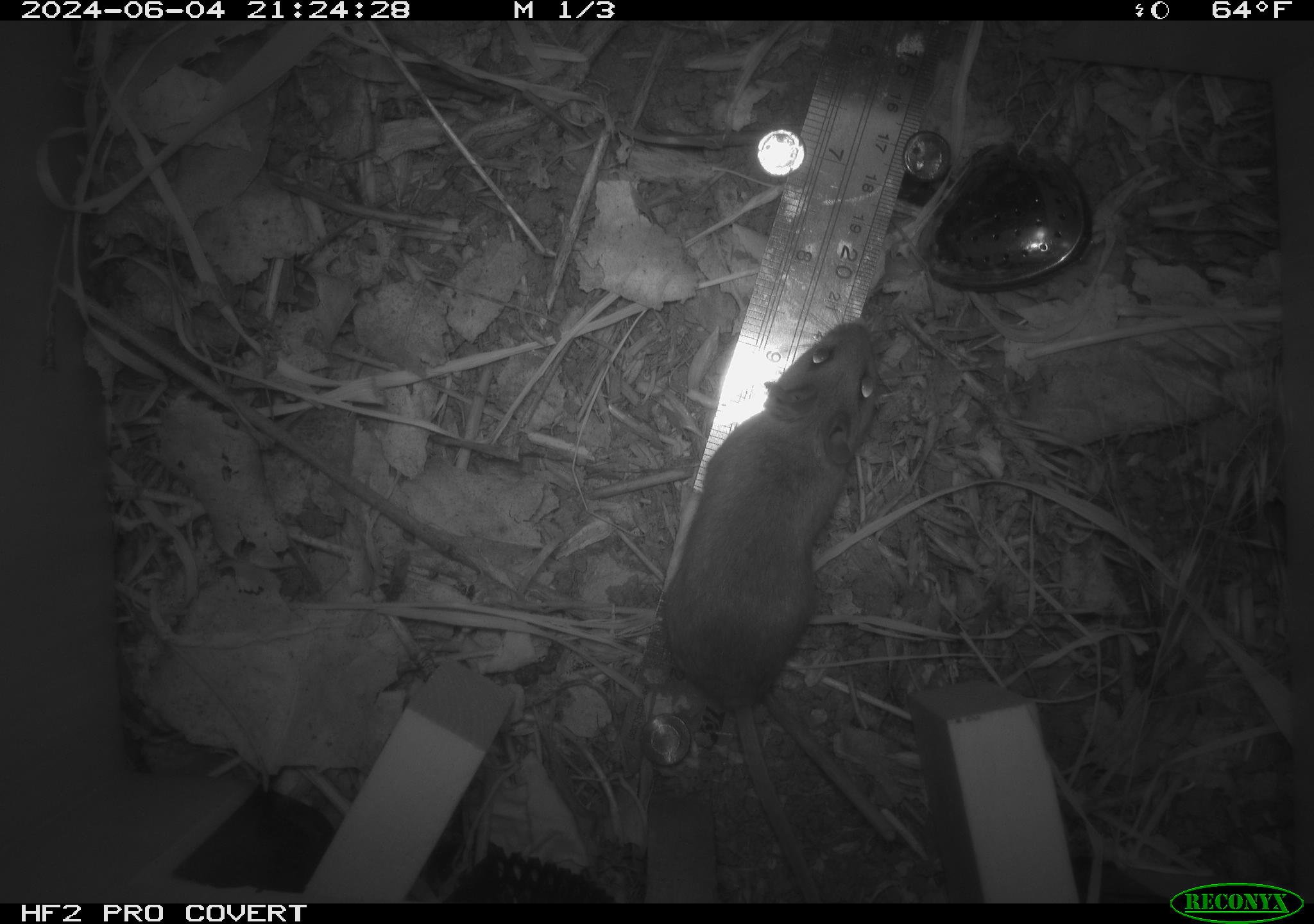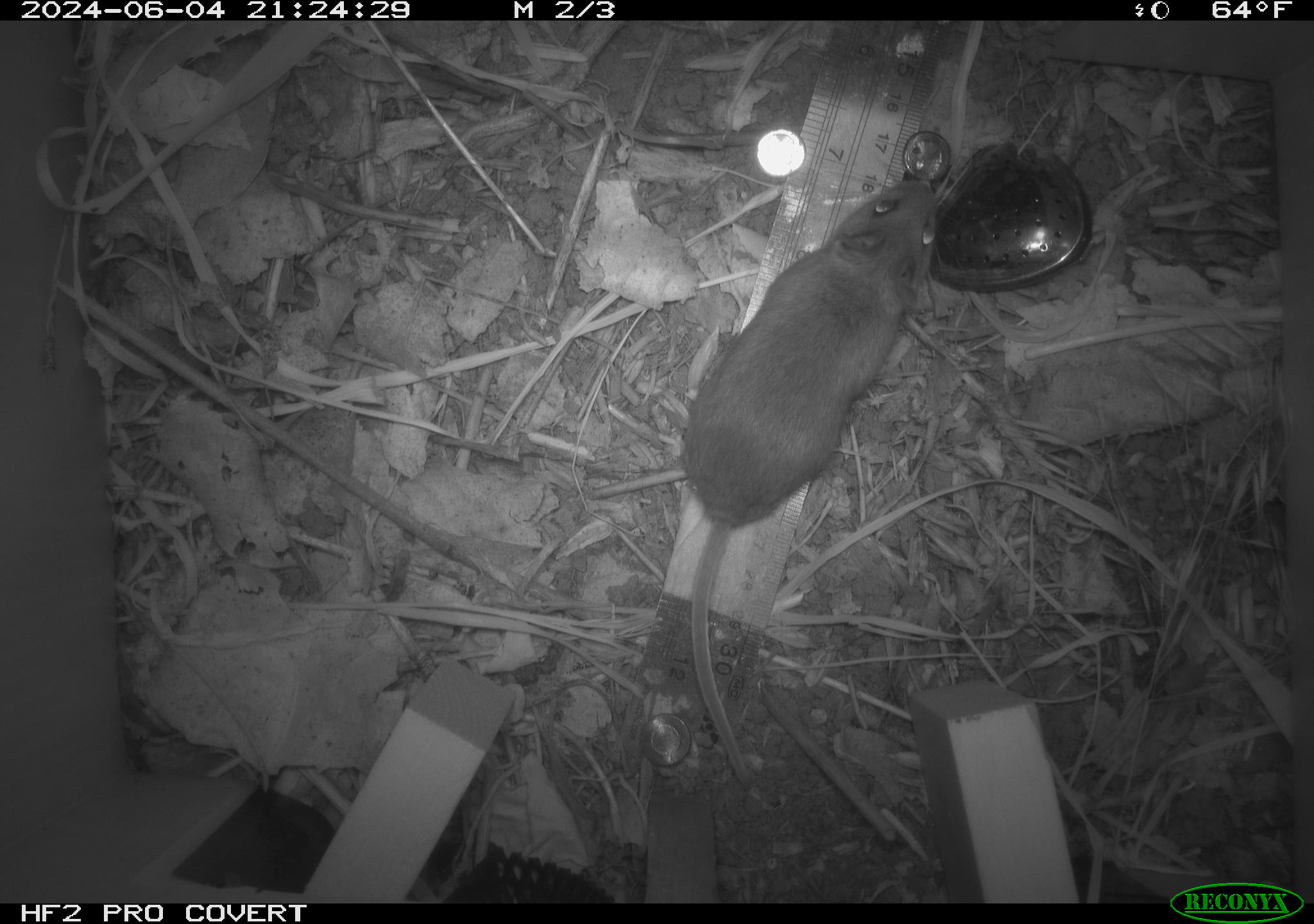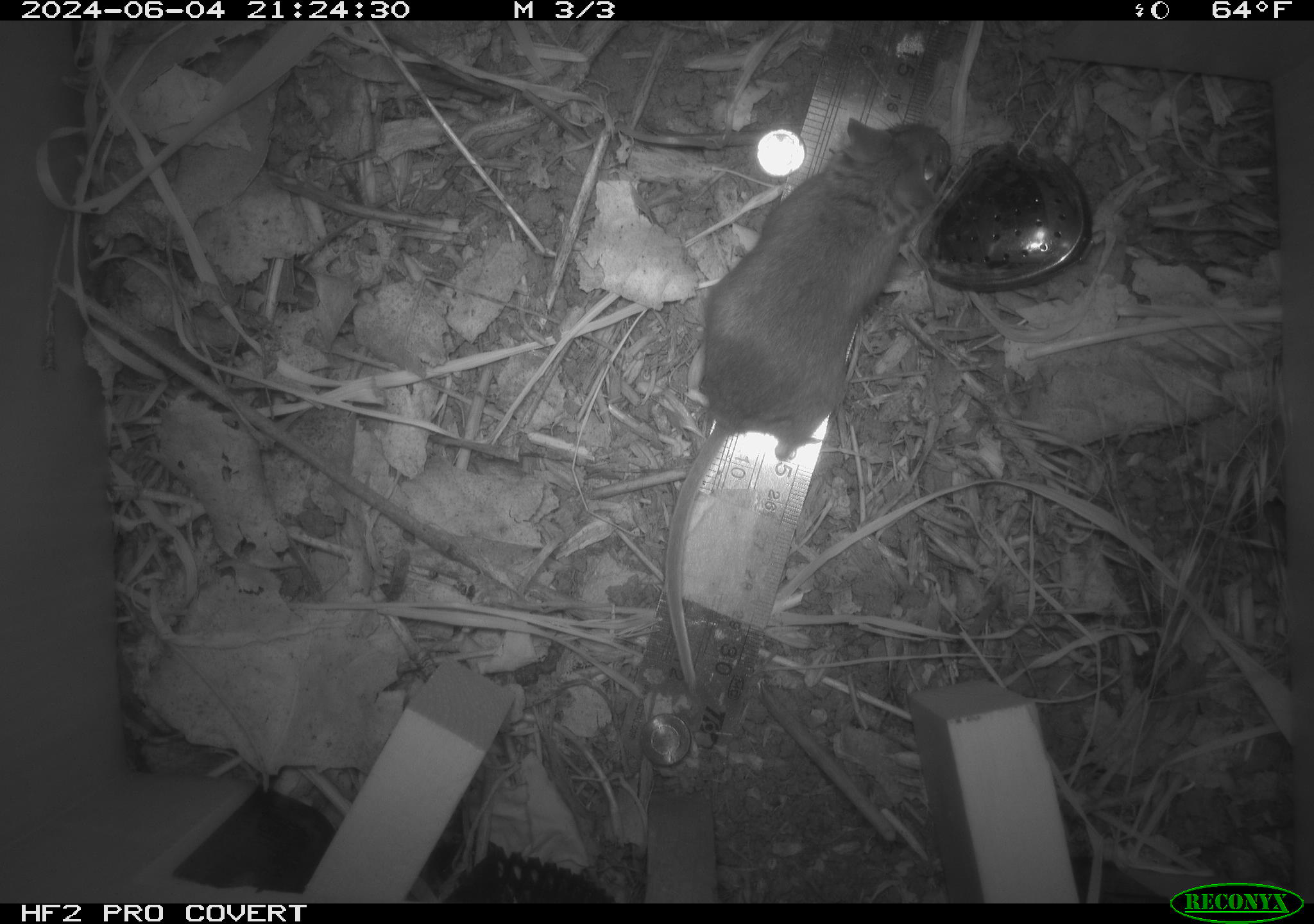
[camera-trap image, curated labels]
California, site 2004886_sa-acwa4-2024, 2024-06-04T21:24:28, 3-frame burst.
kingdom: Animalia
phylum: Chordata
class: Mammalia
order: Rodentia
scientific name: Rodentia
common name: mouse species